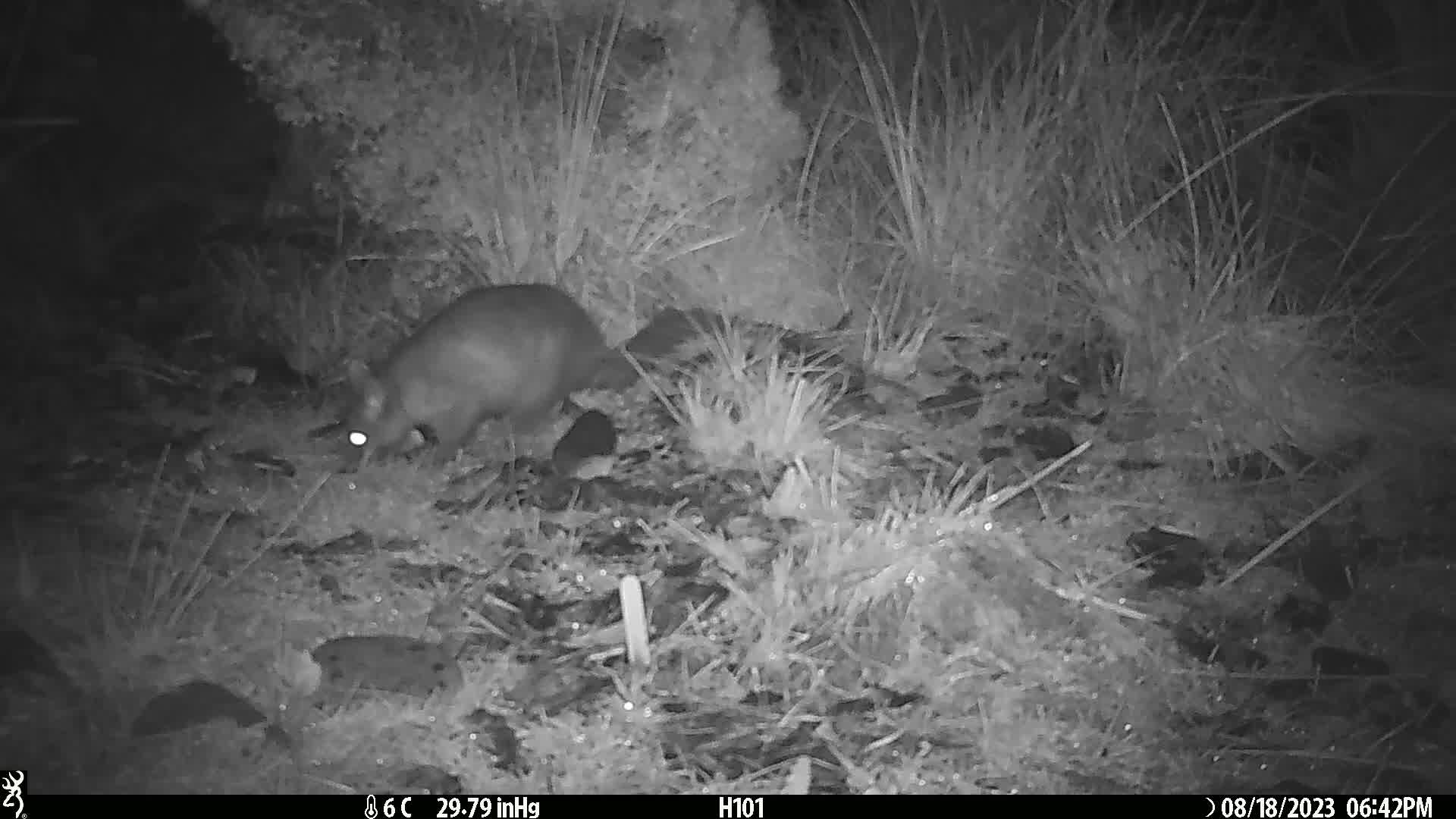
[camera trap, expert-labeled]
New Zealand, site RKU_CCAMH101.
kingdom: Animalia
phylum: Chordata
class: Mammalia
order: Diprotodontia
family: Phalangeridae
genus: Trichosurus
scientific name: Trichosurus vulpecula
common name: common brushtail possum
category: possum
Possum (common brushtail possum) (Trichosurus vulpecula).